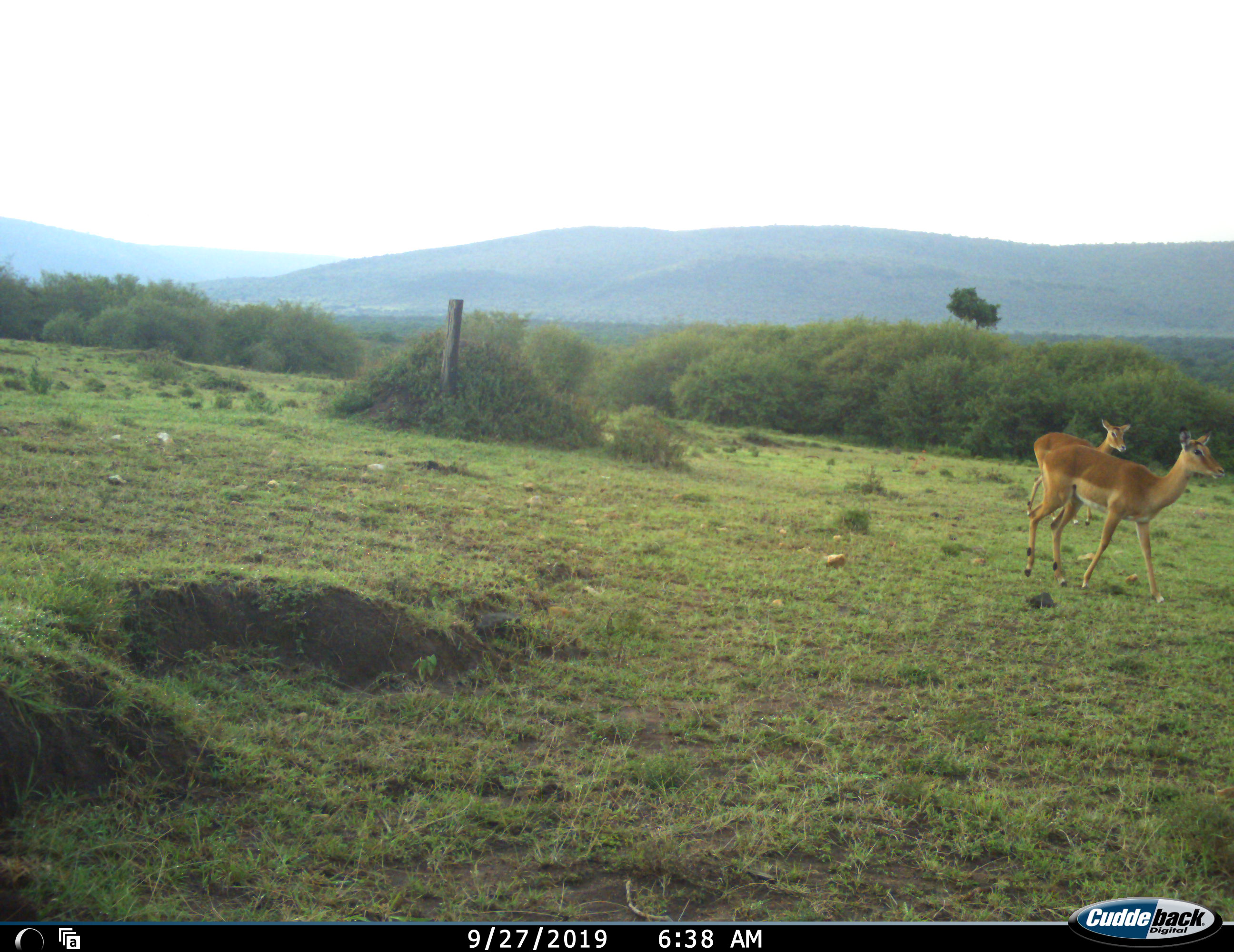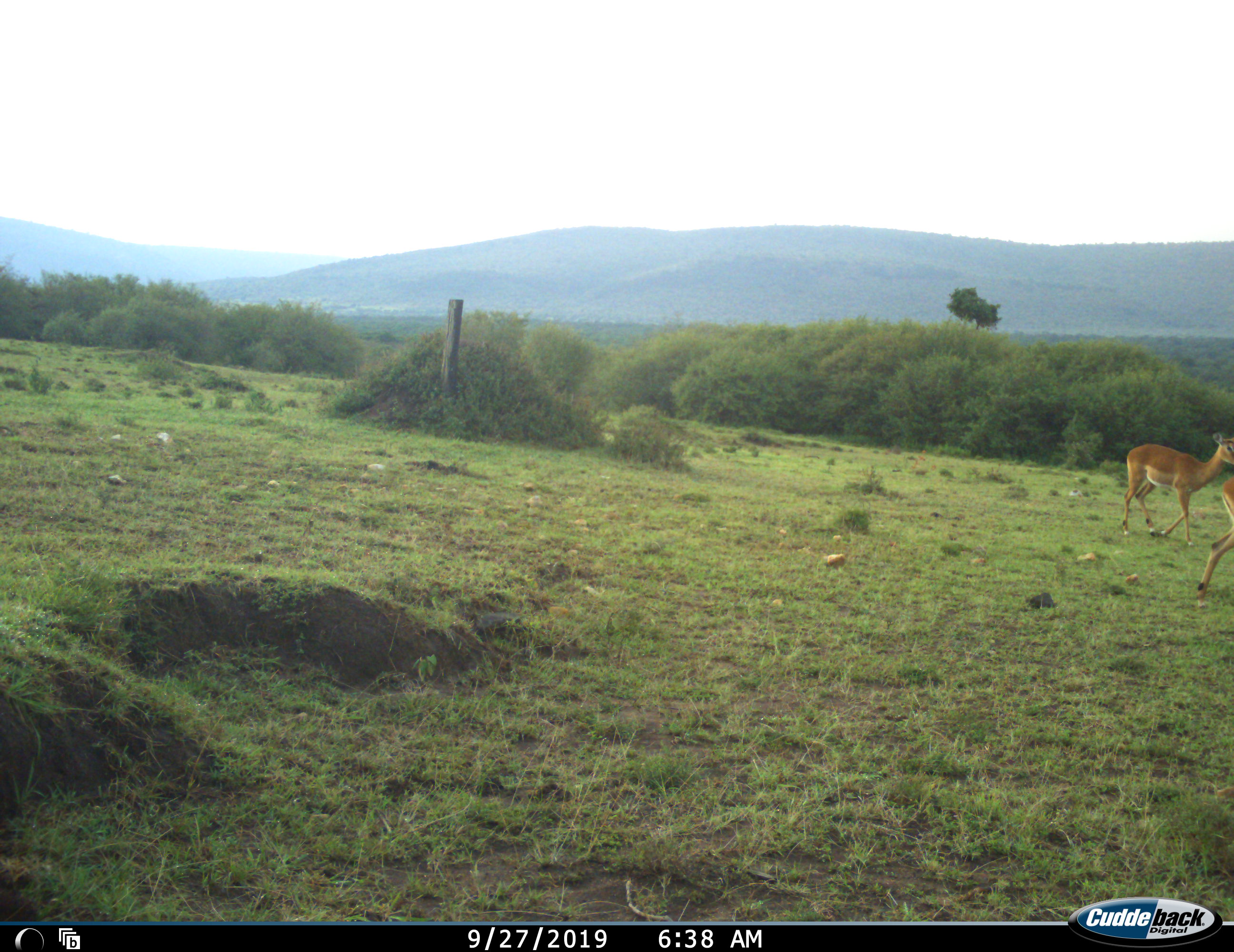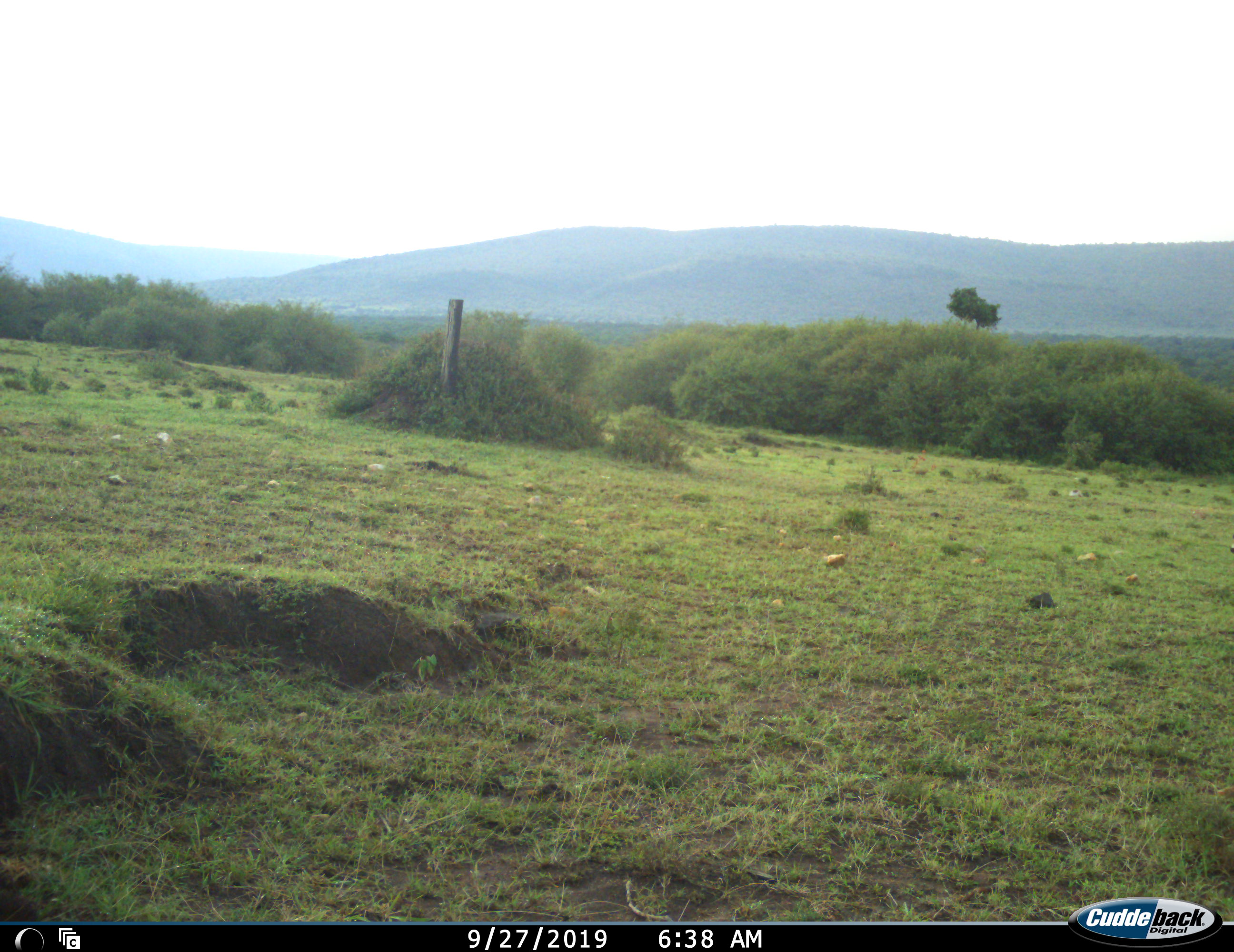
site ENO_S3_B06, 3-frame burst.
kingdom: Animalia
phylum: Chordata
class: Mammalia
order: Artiodactyla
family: Bovidae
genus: Aepyceros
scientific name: Aepyceros melampus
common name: impala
Impala (Aepyceros melampus), count 2. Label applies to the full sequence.